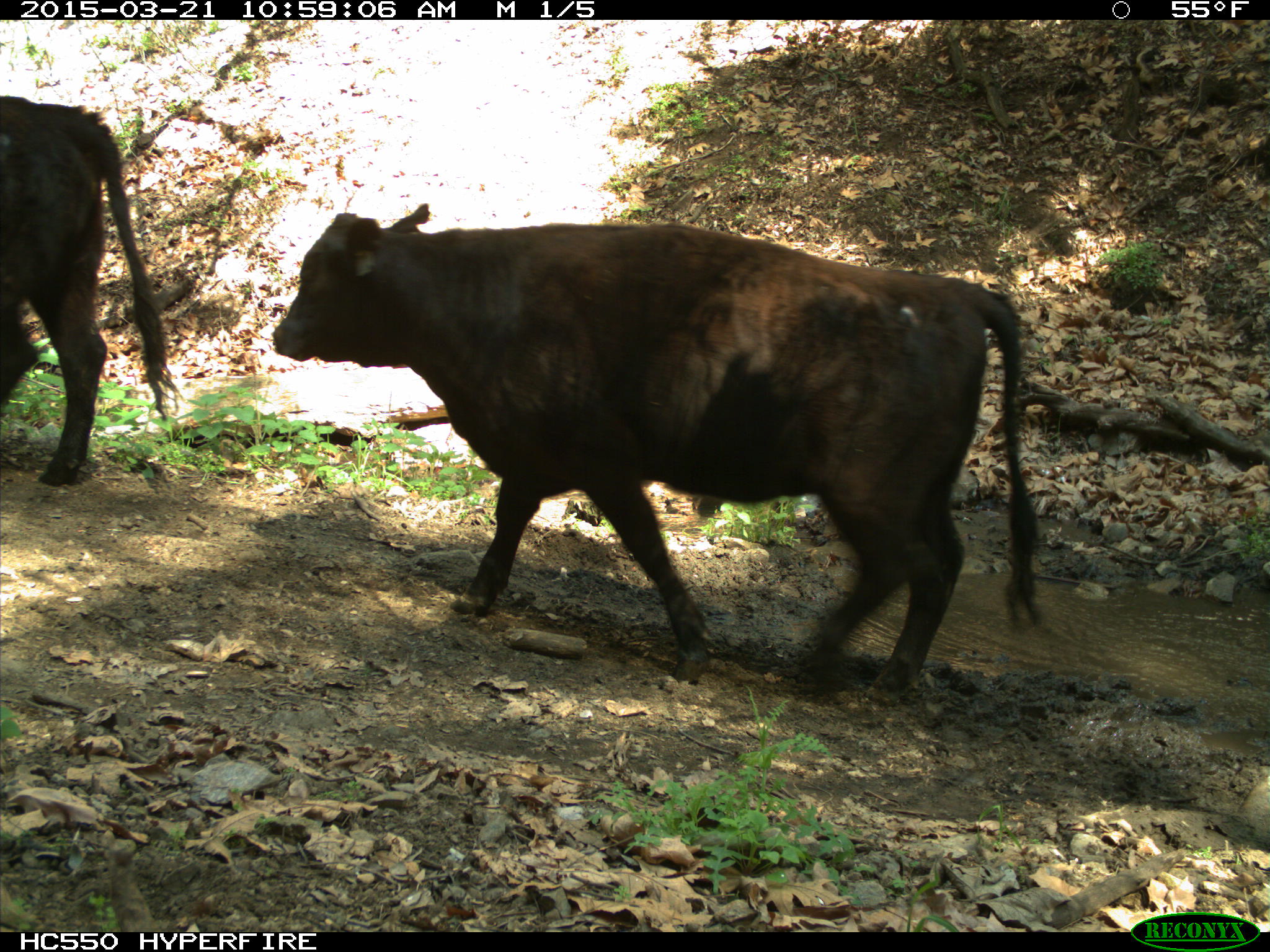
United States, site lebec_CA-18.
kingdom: Animalia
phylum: Chordata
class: Mammalia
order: Artiodactyla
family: Bovidae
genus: Bos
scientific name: Bos taurus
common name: domestic cow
Bos taurus (domestic cow).